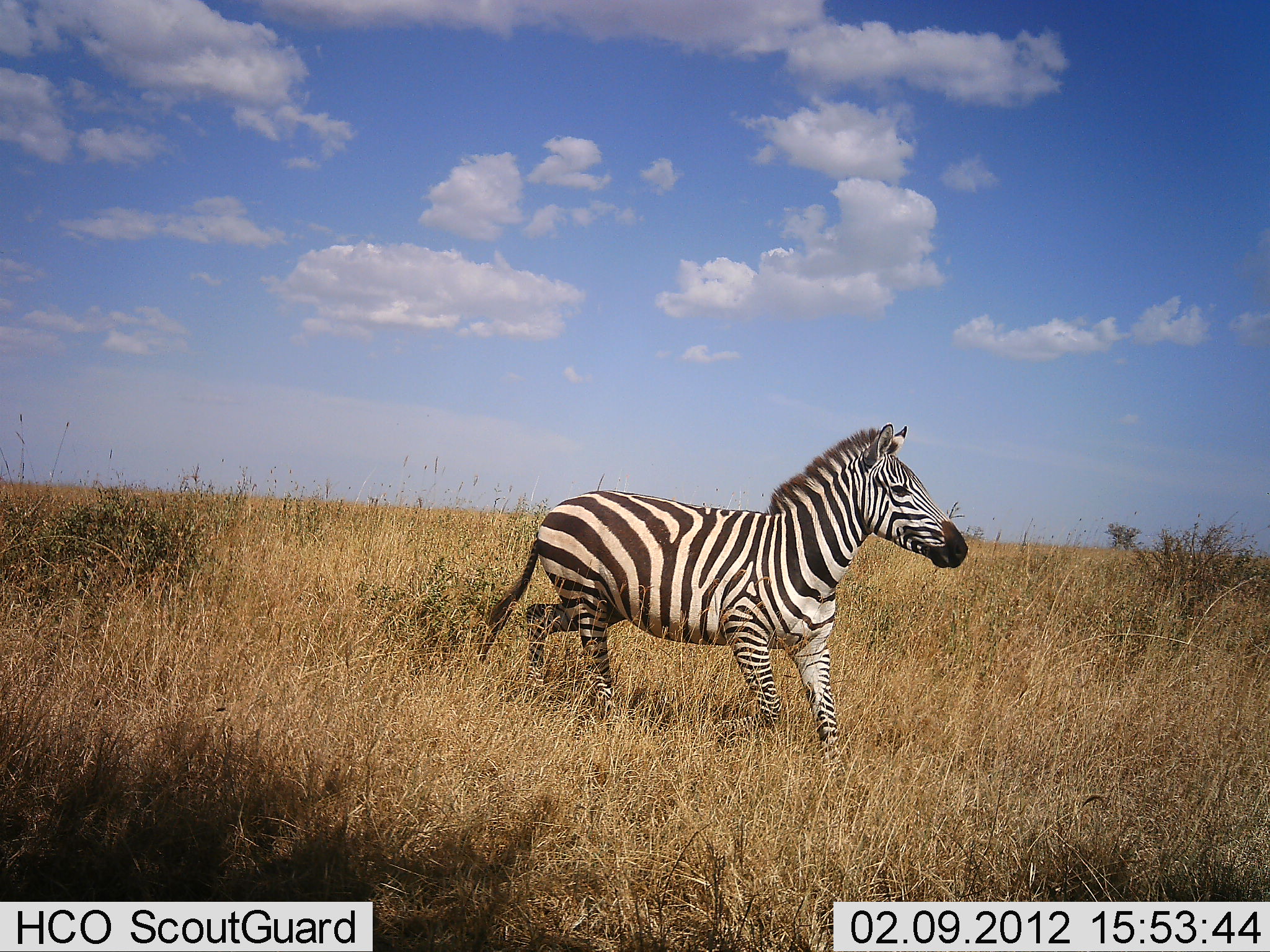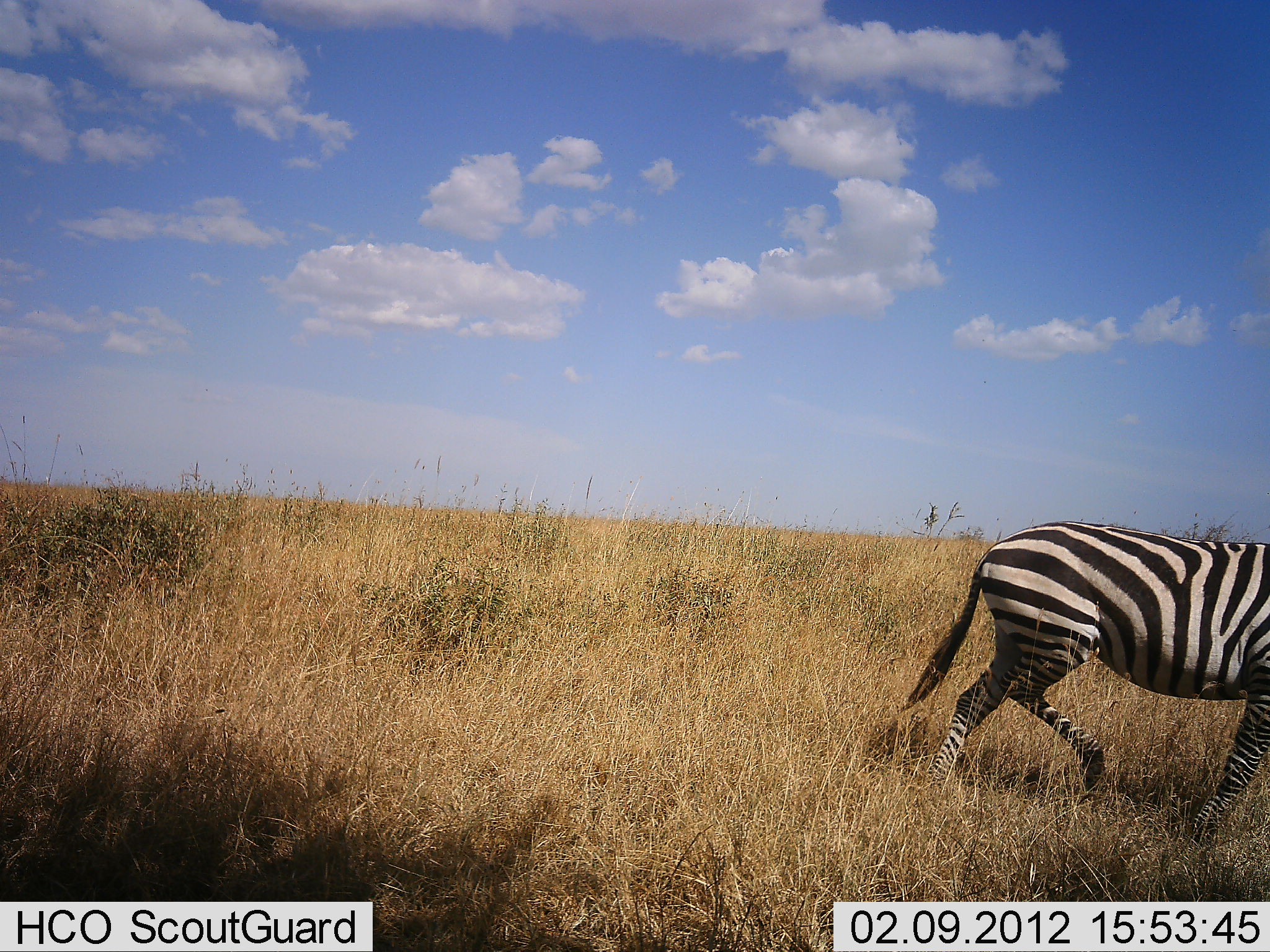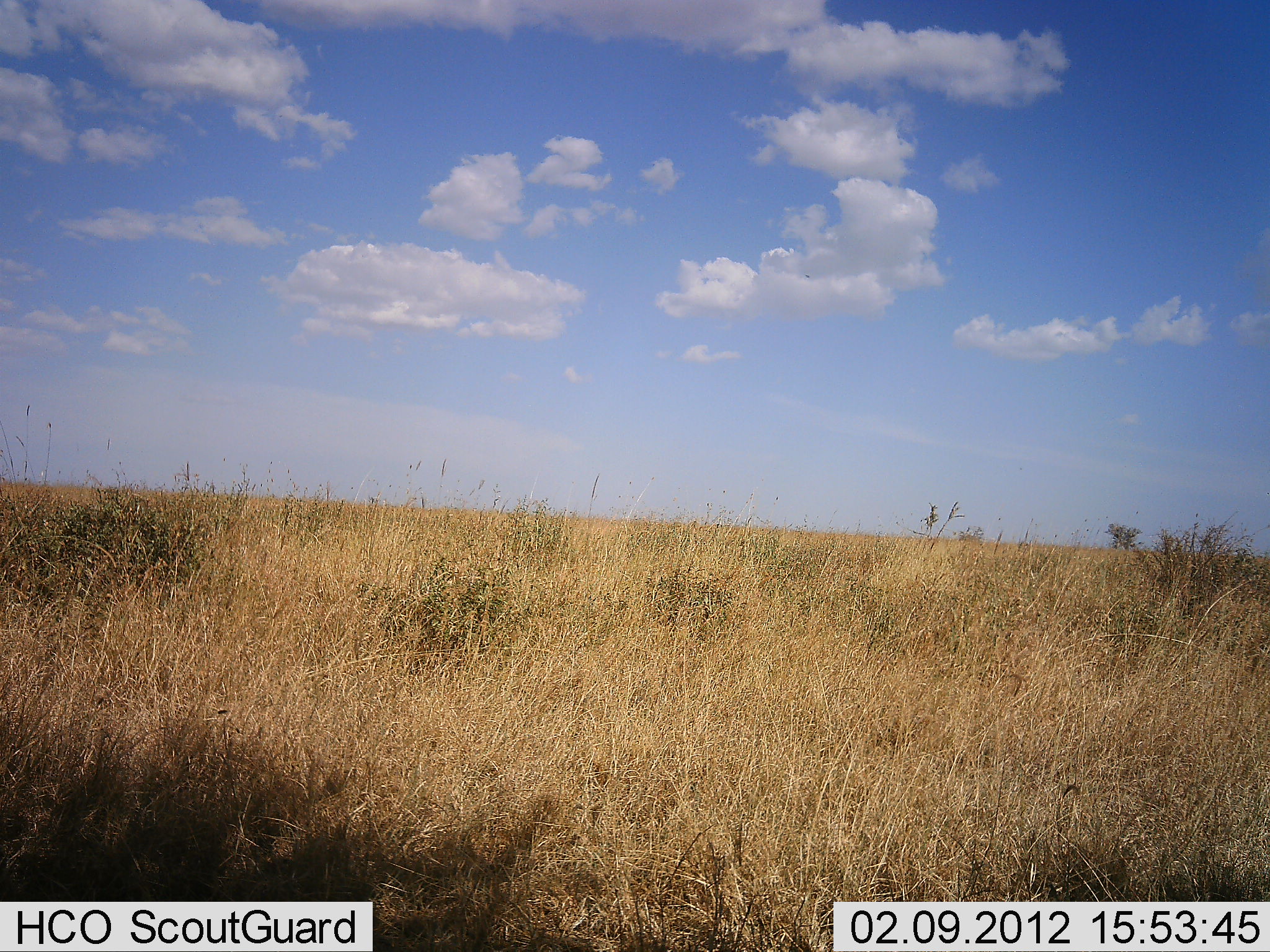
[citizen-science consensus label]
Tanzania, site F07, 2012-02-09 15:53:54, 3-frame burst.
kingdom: Animalia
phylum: Chordata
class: Mammalia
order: Perissodactyla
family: Equidae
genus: Equus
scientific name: Equus quagga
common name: plains zebra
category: zebra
Zebra (plains zebra) (Equus quagga), count 1. Behavior (volunteer vote fractions): standing 5%, resting 0%, moving 100%, interacting 0%. Young present (vote fraction): 0%. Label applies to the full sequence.